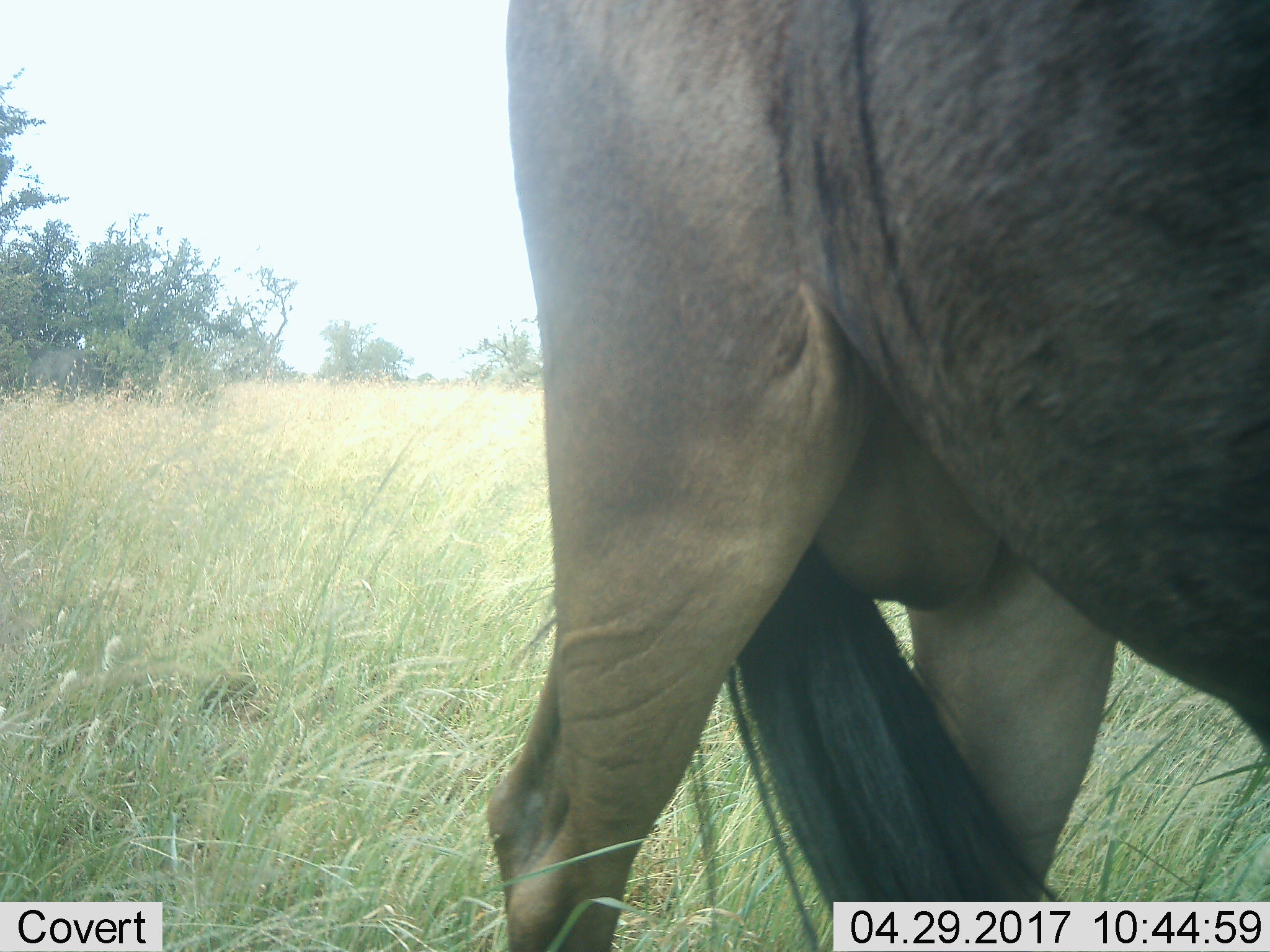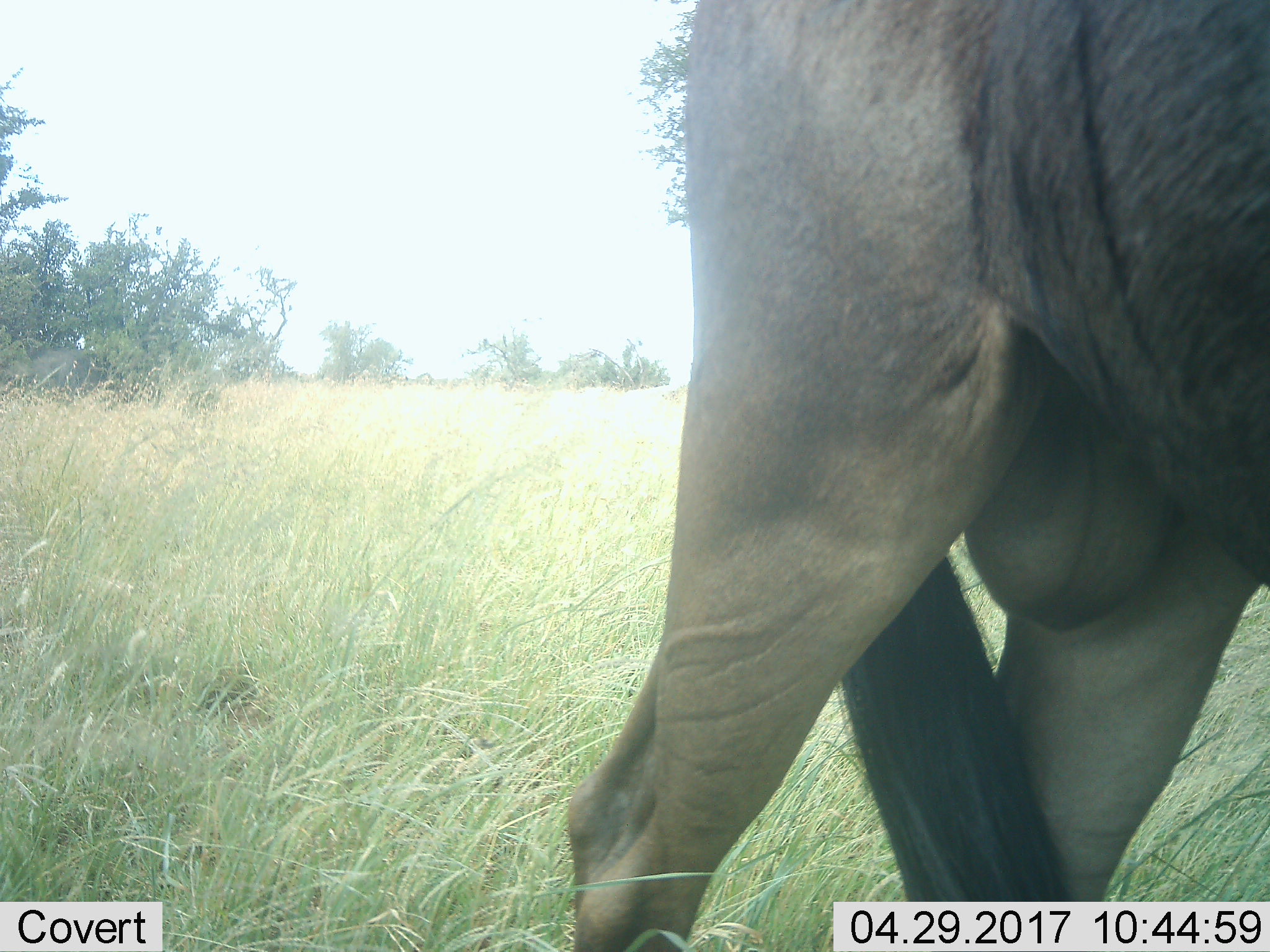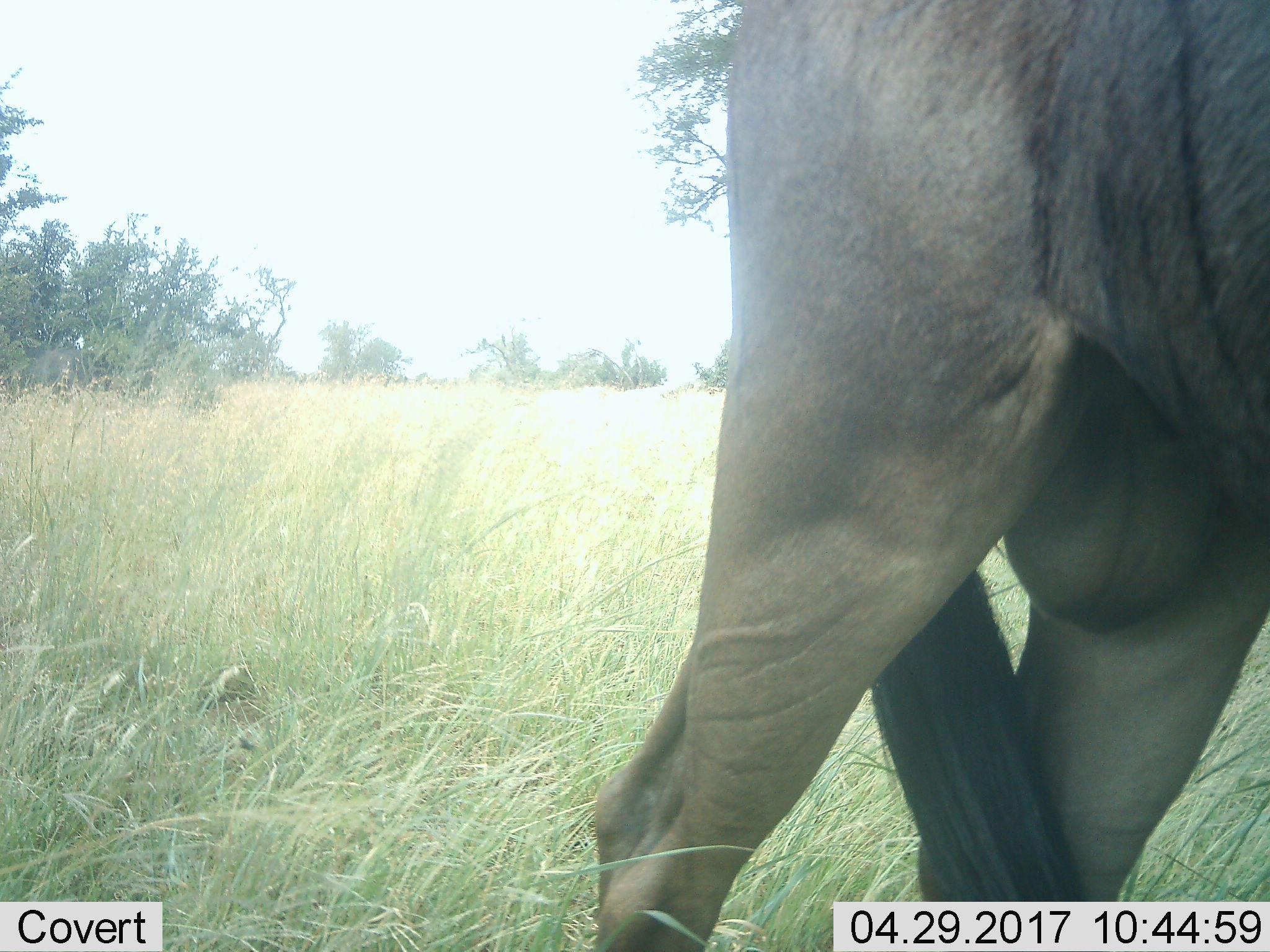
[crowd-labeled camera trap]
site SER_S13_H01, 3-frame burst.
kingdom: Animalia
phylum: Chordata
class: Mammalia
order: Artiodactyla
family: Bovidae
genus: Connochaetes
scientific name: Connochaetes taurinus taurinus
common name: blue wildebeest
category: wildebeestblue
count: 1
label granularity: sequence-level